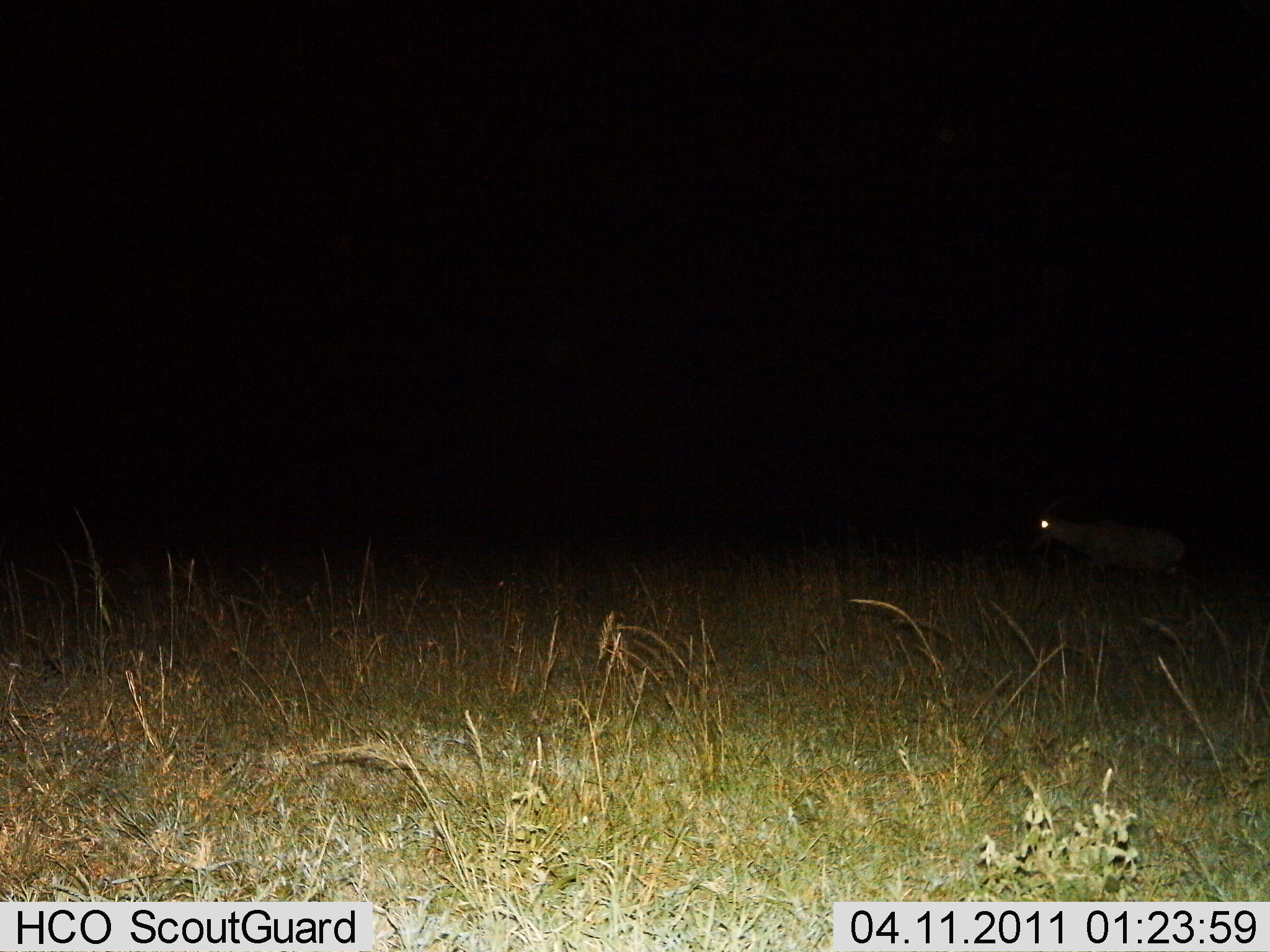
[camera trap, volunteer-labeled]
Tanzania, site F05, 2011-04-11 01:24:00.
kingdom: Animalia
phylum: Chordata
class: Mammalia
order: Artiodactyla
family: Bovidae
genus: Alcelaphus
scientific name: Alcelaphus buselaphus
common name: hartebeest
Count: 1.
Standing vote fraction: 0%.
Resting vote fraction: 0%.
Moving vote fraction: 100%.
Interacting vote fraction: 0%.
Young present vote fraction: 0%.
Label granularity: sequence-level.